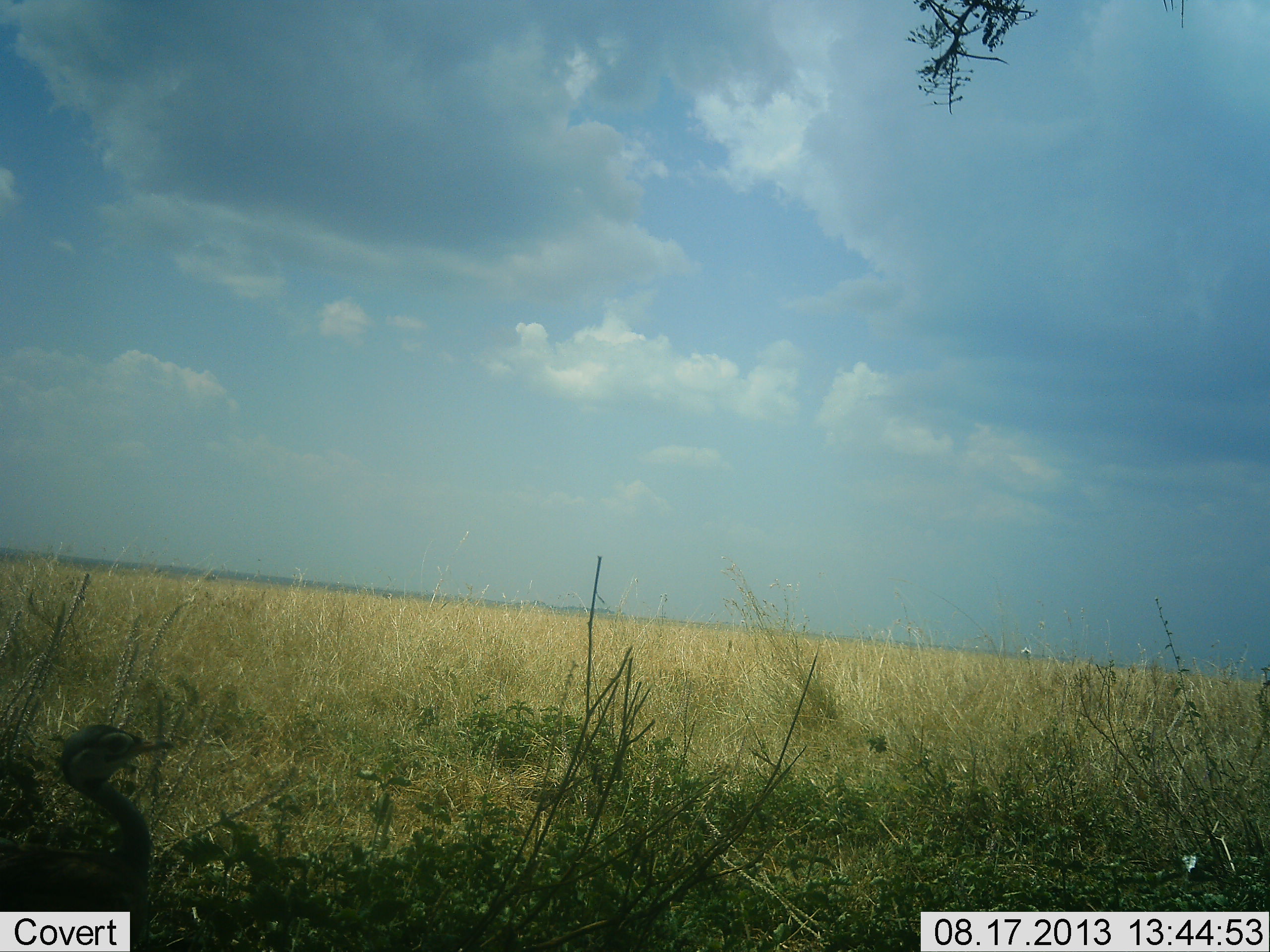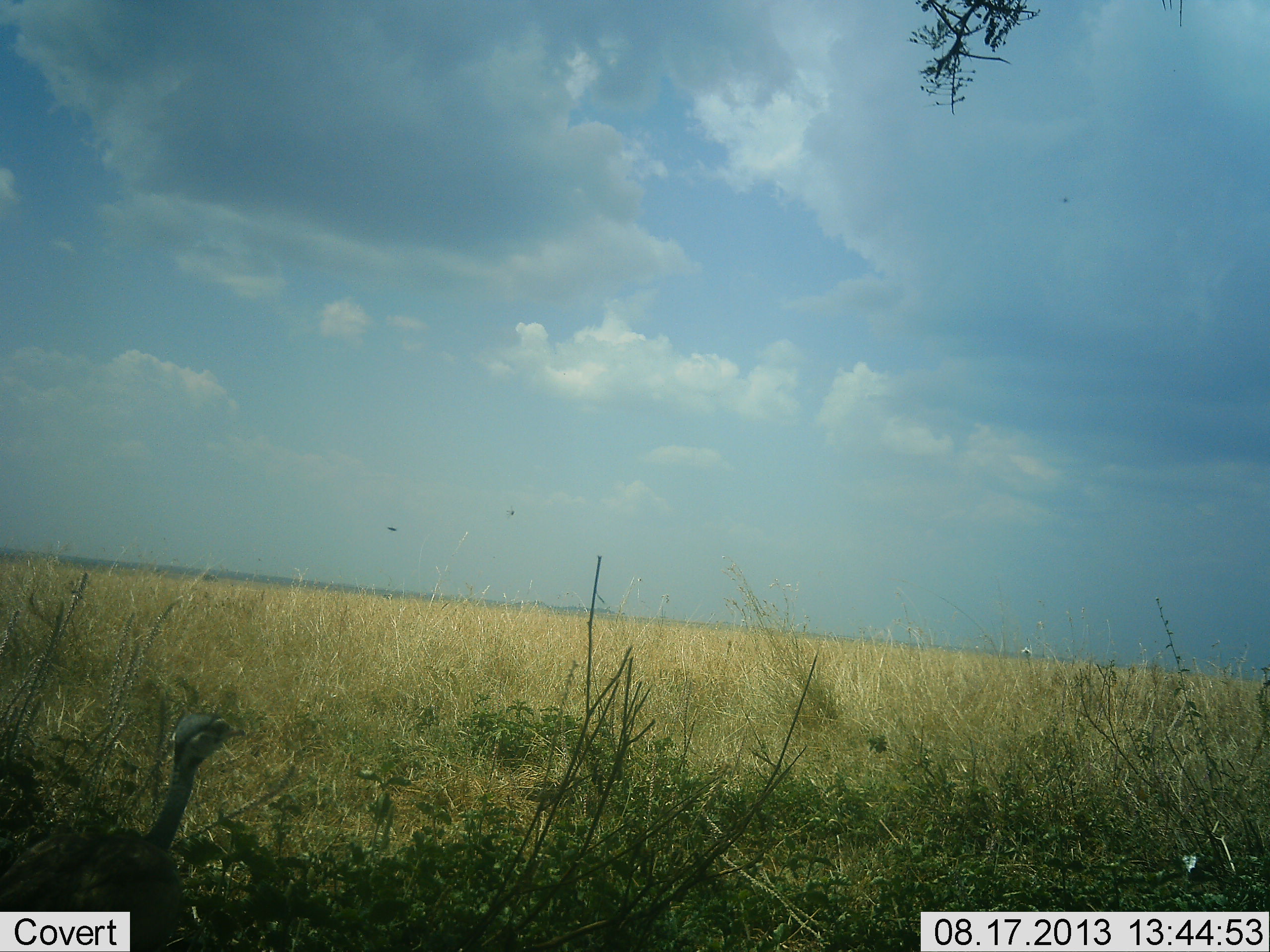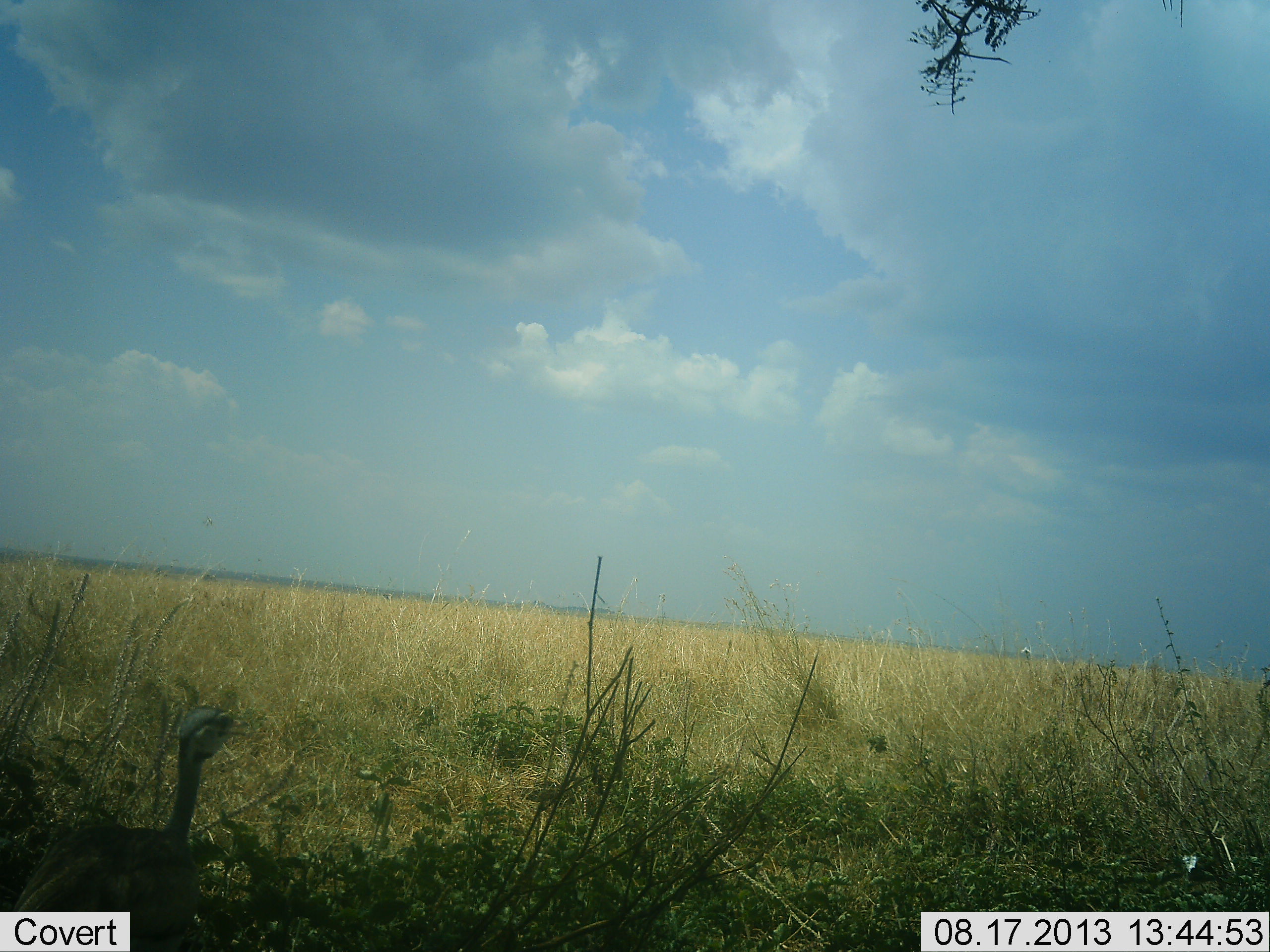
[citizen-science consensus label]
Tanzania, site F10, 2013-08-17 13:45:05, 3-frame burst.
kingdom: Animalia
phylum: Chordata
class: Aves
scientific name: Aves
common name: bird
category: otherbird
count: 1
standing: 50%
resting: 0%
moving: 58%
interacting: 0%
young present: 0%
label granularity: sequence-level